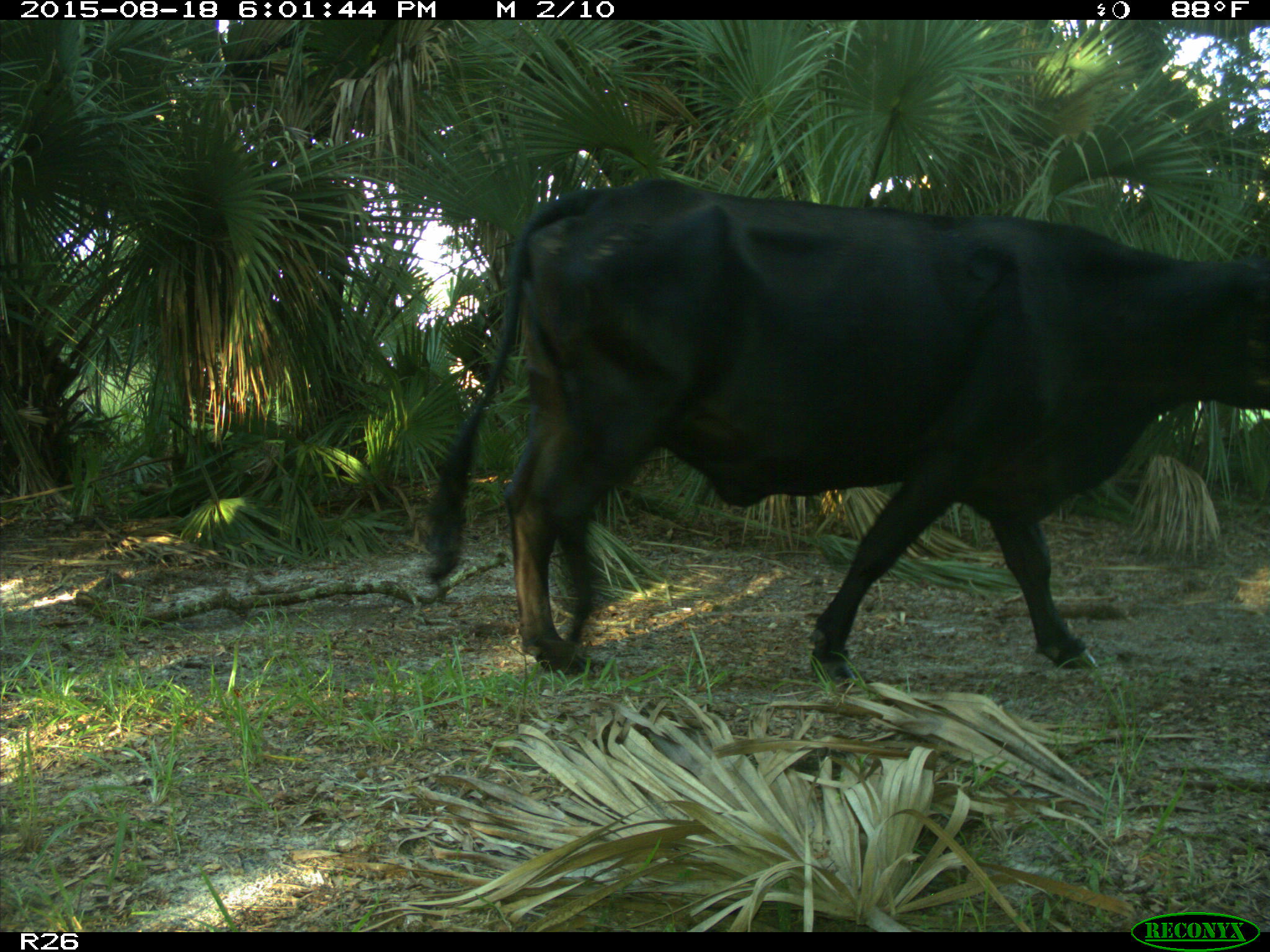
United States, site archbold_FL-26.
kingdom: Animalia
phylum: Chordata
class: Mammalia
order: Artiodactyla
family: Bovidae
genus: Bos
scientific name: Bos taurus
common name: domestic cow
Bos taurus (domestic cow).